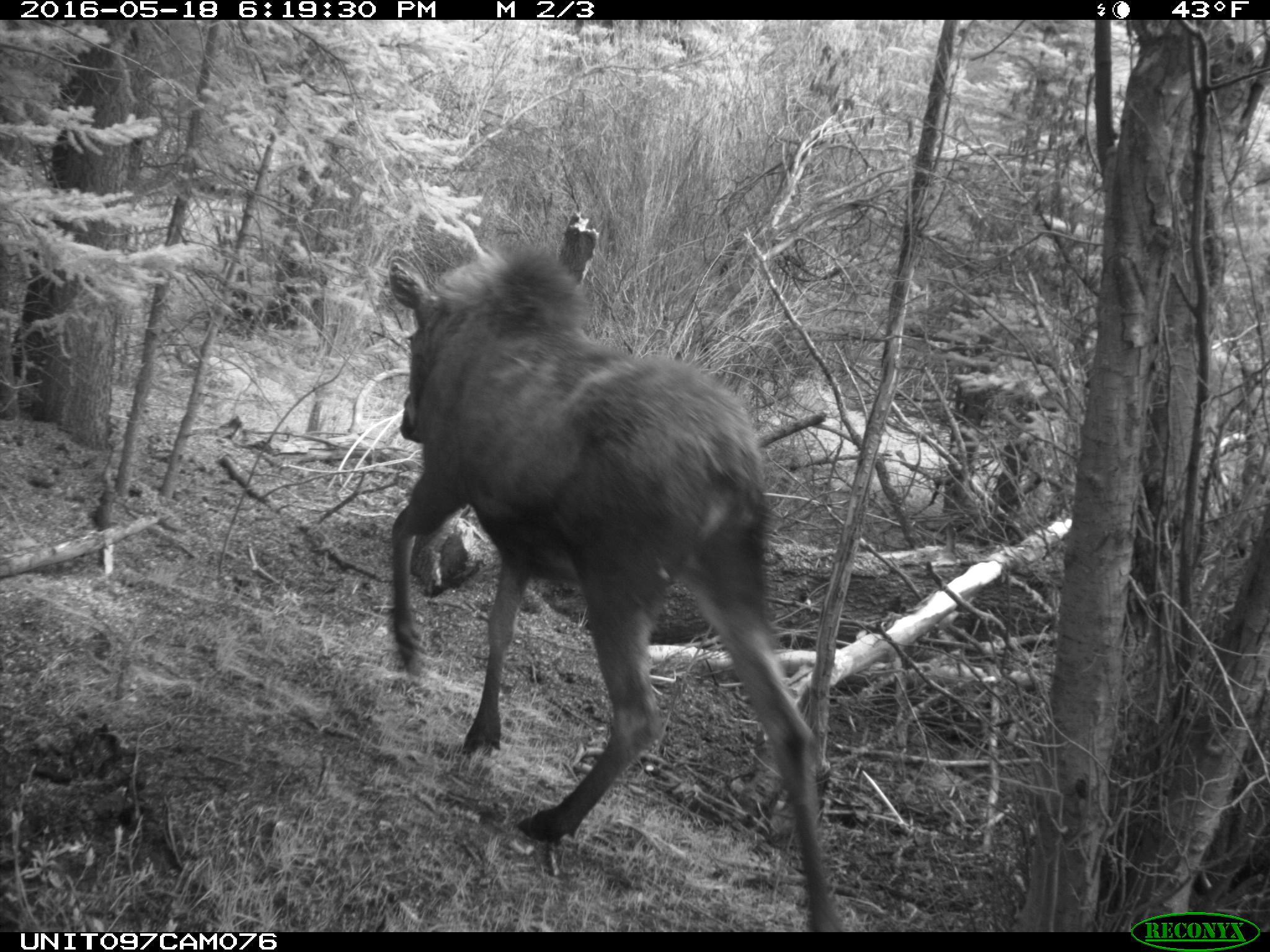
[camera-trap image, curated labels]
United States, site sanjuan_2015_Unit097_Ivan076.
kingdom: Animalia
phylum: Chordata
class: Mammalia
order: Artiodactyla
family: Cervidae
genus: Alces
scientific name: Alces alces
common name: moose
Alces alces (moose).